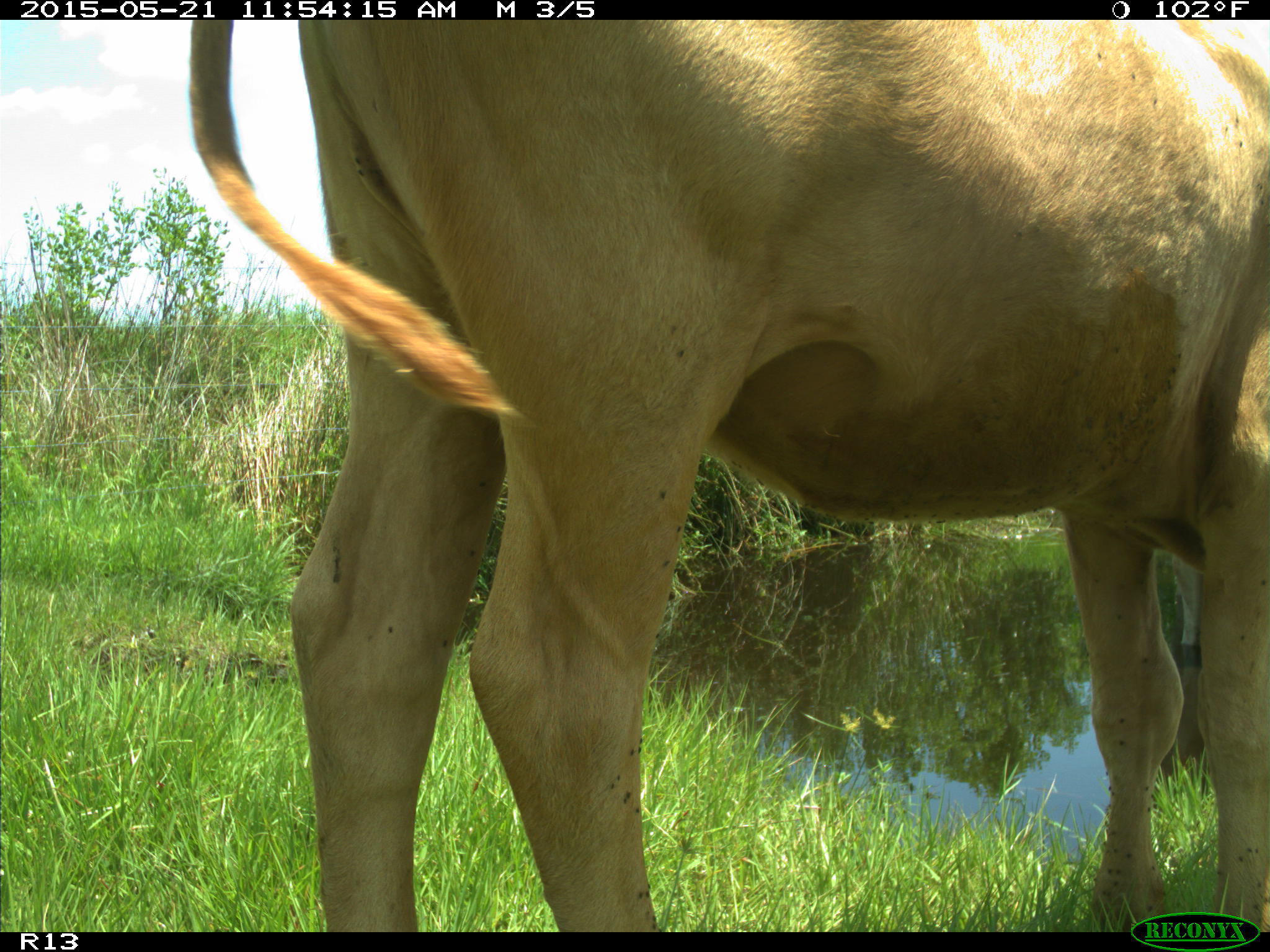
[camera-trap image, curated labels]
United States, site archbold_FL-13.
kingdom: Animalia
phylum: Chordata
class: Mammalia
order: Artiodactyla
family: Bovidae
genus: Bos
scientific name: Bos taurus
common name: domestic cow